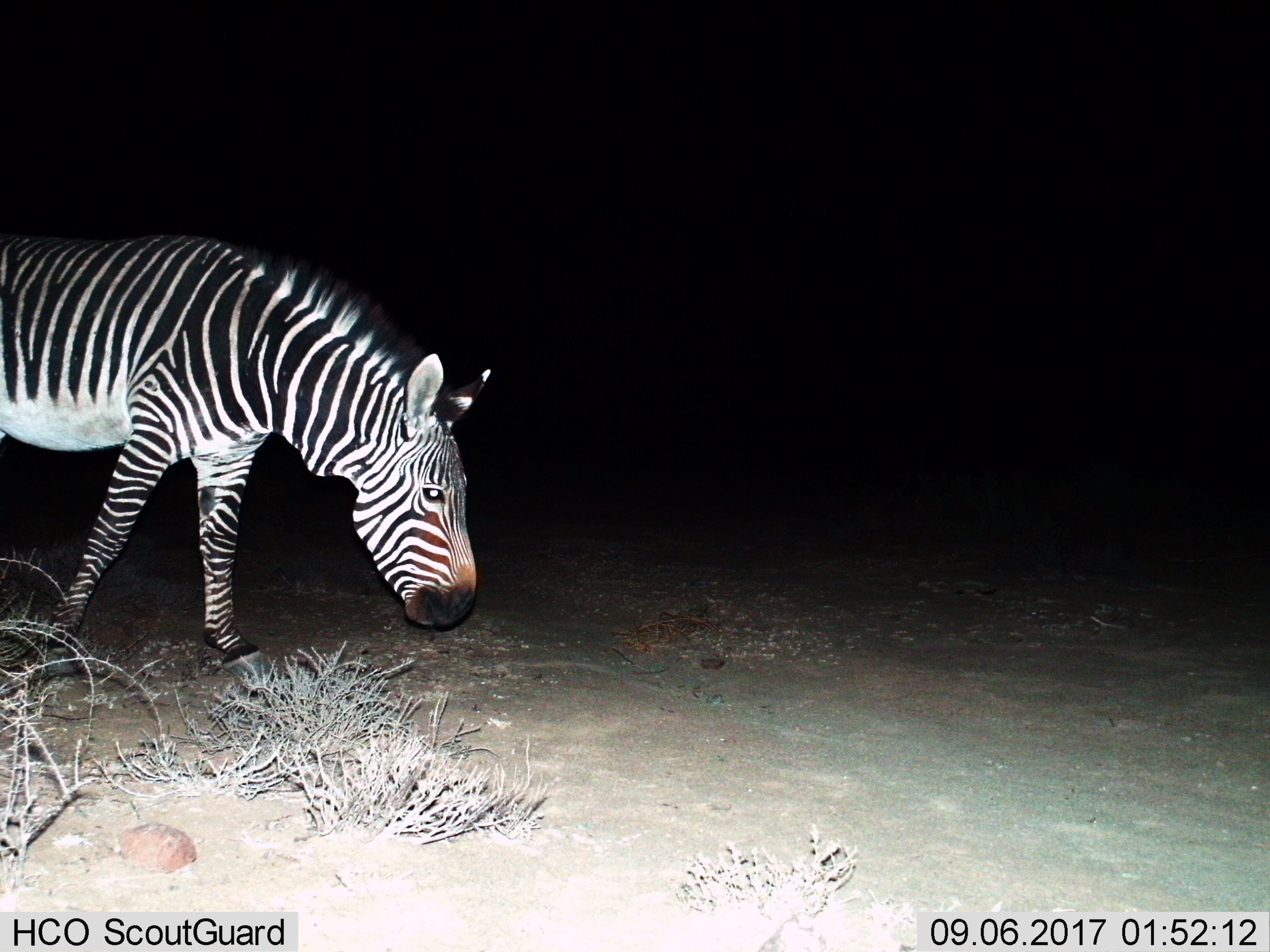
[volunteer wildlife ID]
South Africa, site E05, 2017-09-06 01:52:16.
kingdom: Animalia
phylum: Chordata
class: Mammalia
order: Perissodactyla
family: Equidae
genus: Equus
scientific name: Equus zebra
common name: mountain zebra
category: zebramountain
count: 1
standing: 12%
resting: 0%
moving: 62%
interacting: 12%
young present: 0%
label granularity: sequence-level